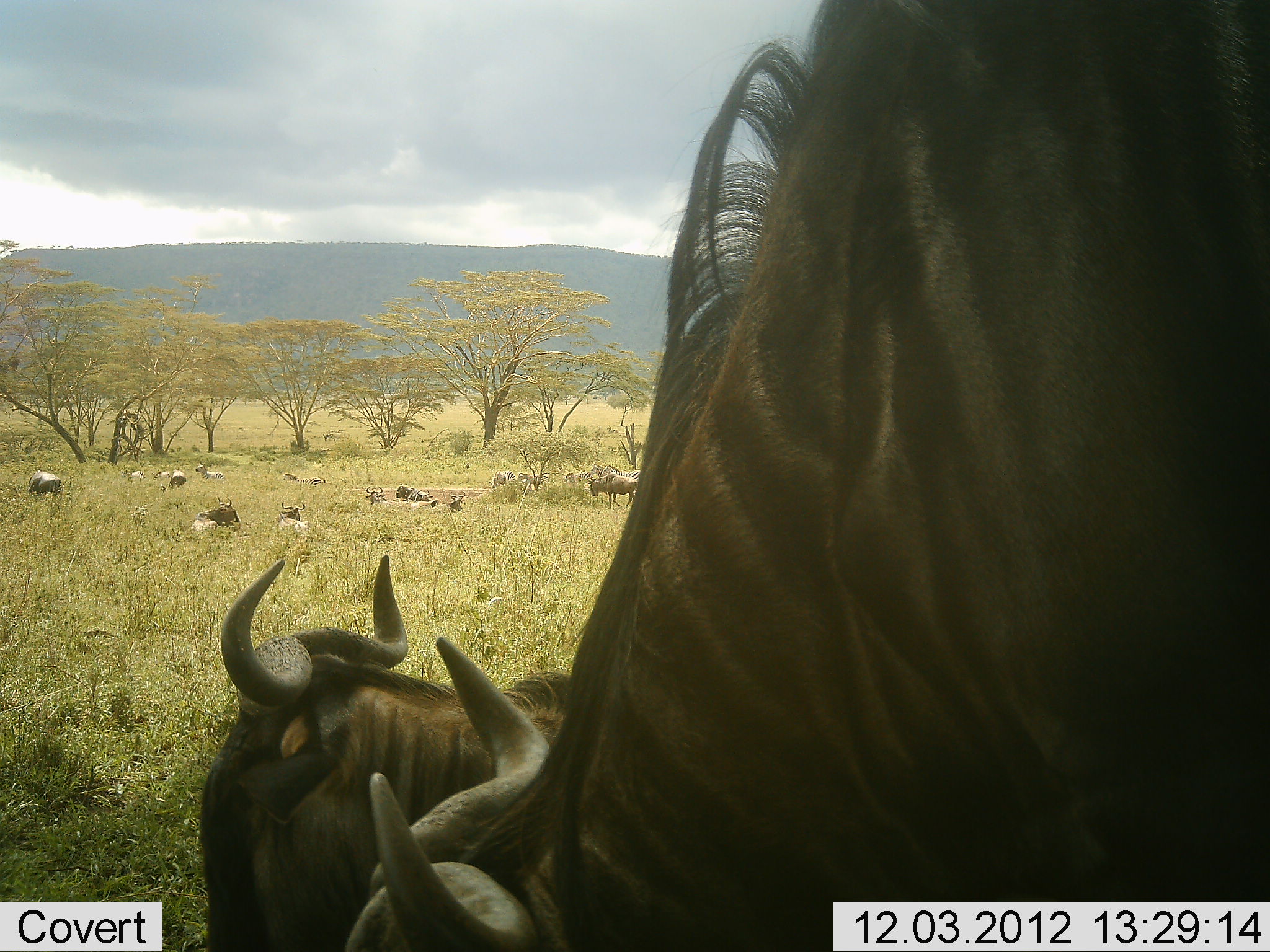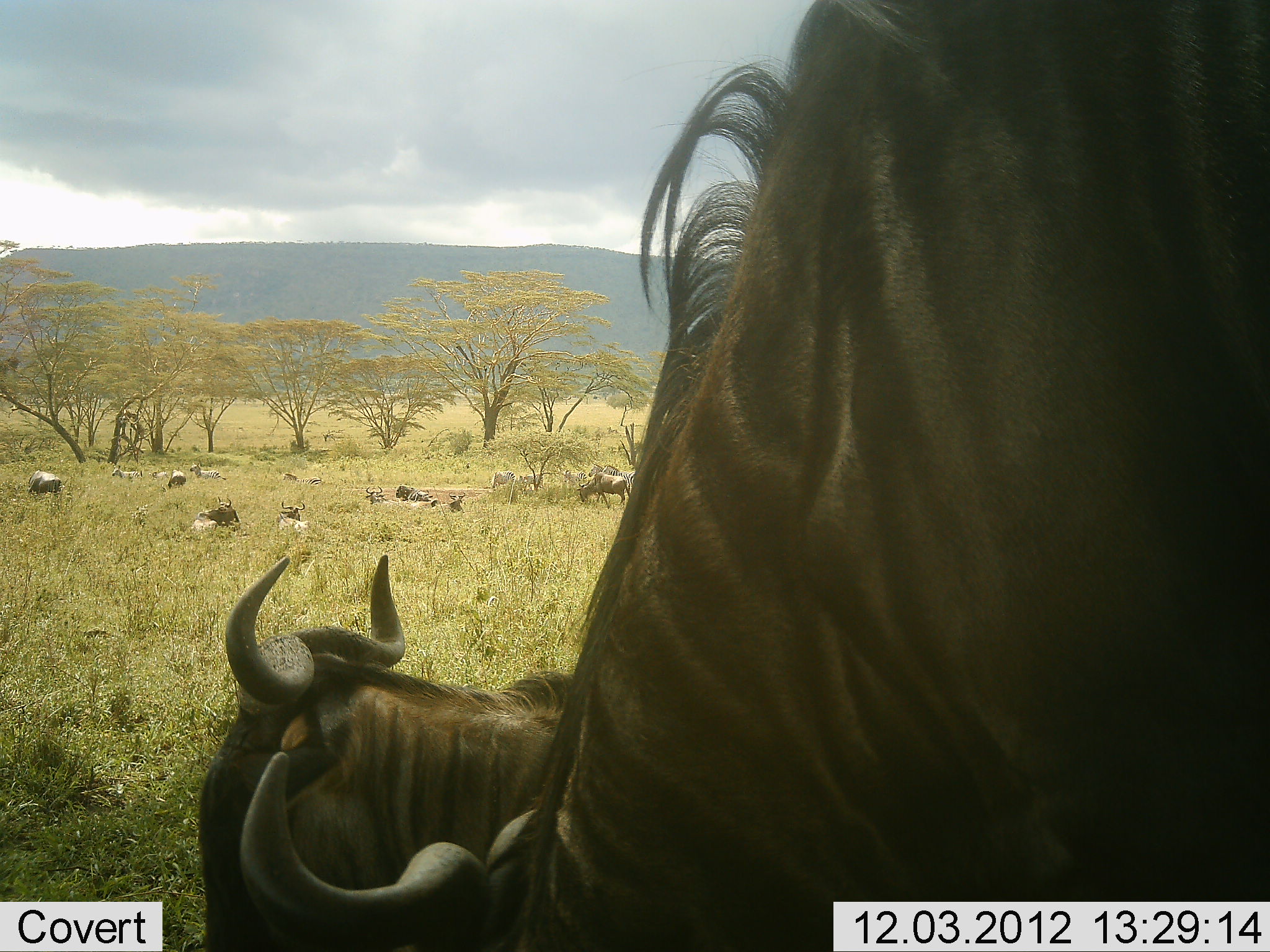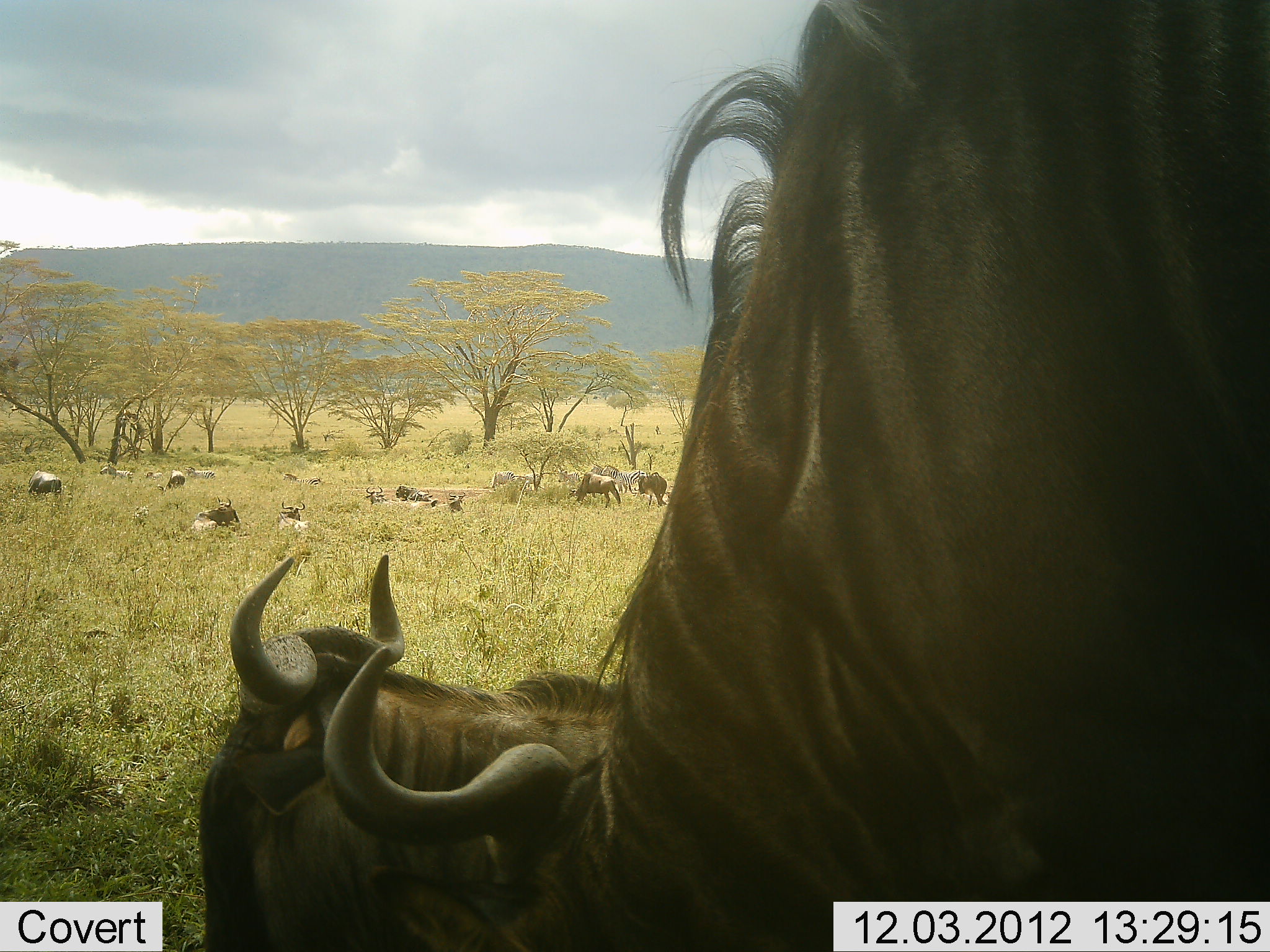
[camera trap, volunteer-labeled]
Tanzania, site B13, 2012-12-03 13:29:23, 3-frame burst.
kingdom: Animalia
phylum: Chordata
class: Mammalia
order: Artiodactyla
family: Bovidae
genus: Connochaetes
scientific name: Connochaetes taurinus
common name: blue wildebeest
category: wildebeest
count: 11-50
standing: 83%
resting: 83%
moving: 50%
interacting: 8%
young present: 0%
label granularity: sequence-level